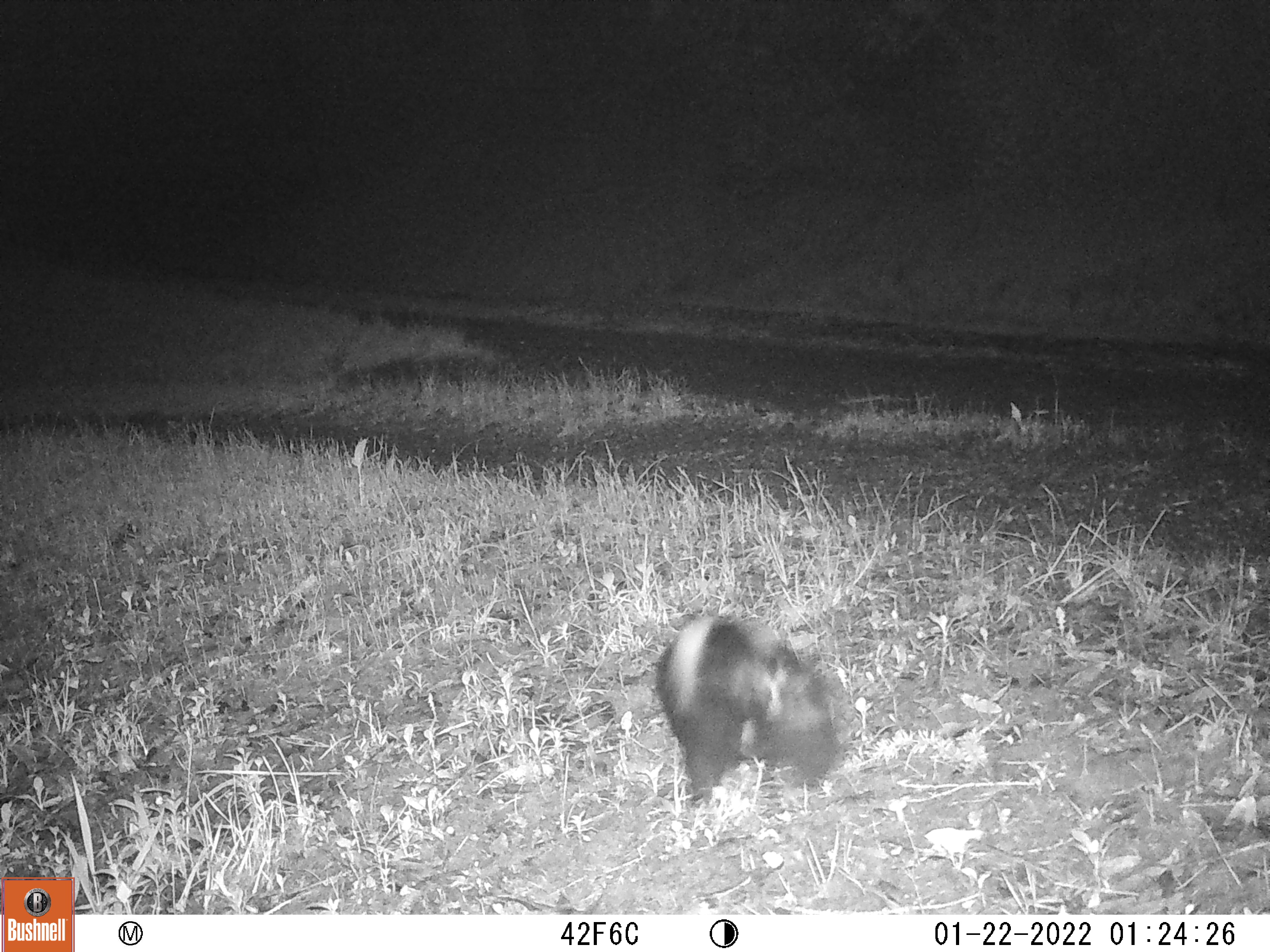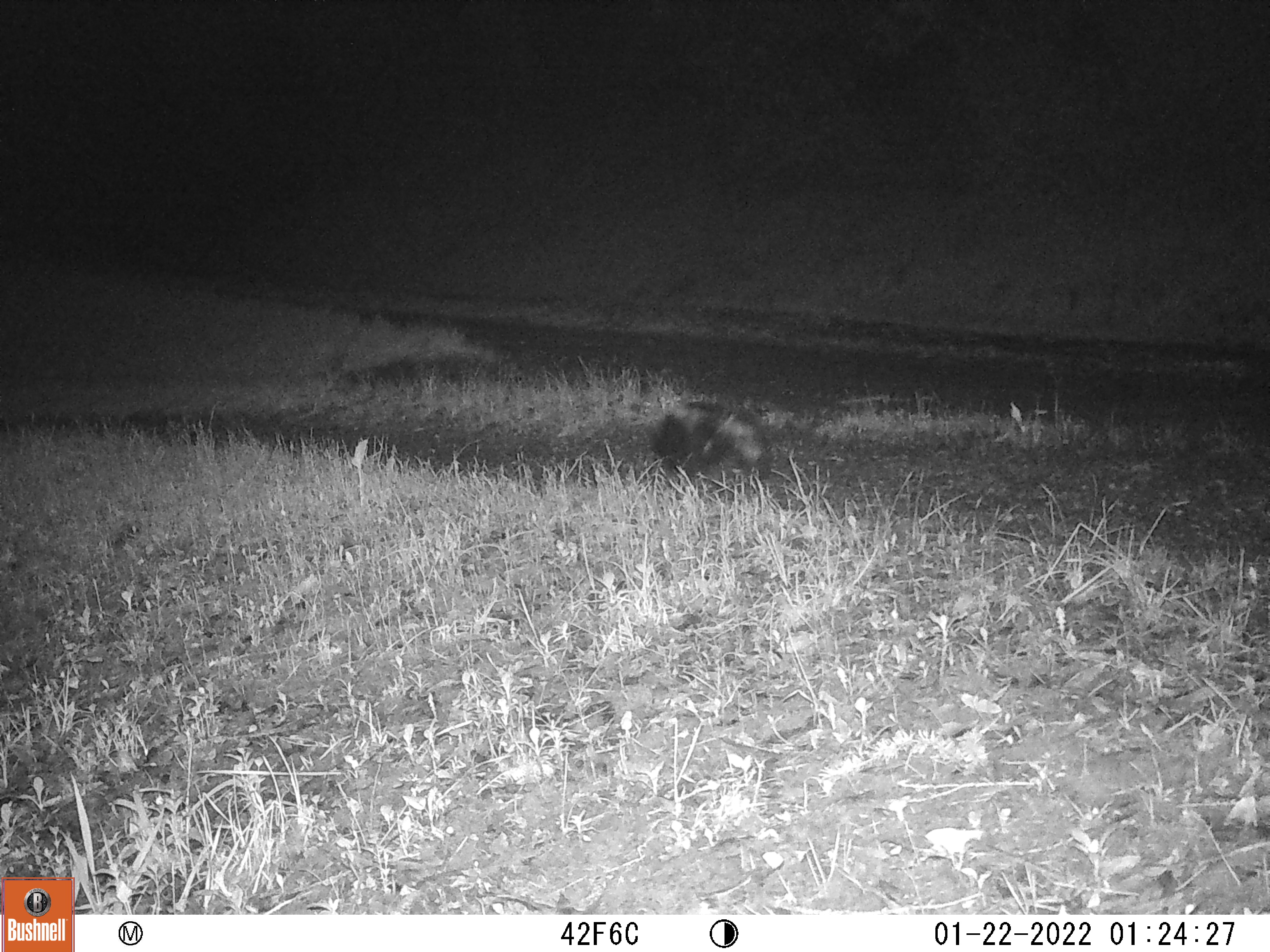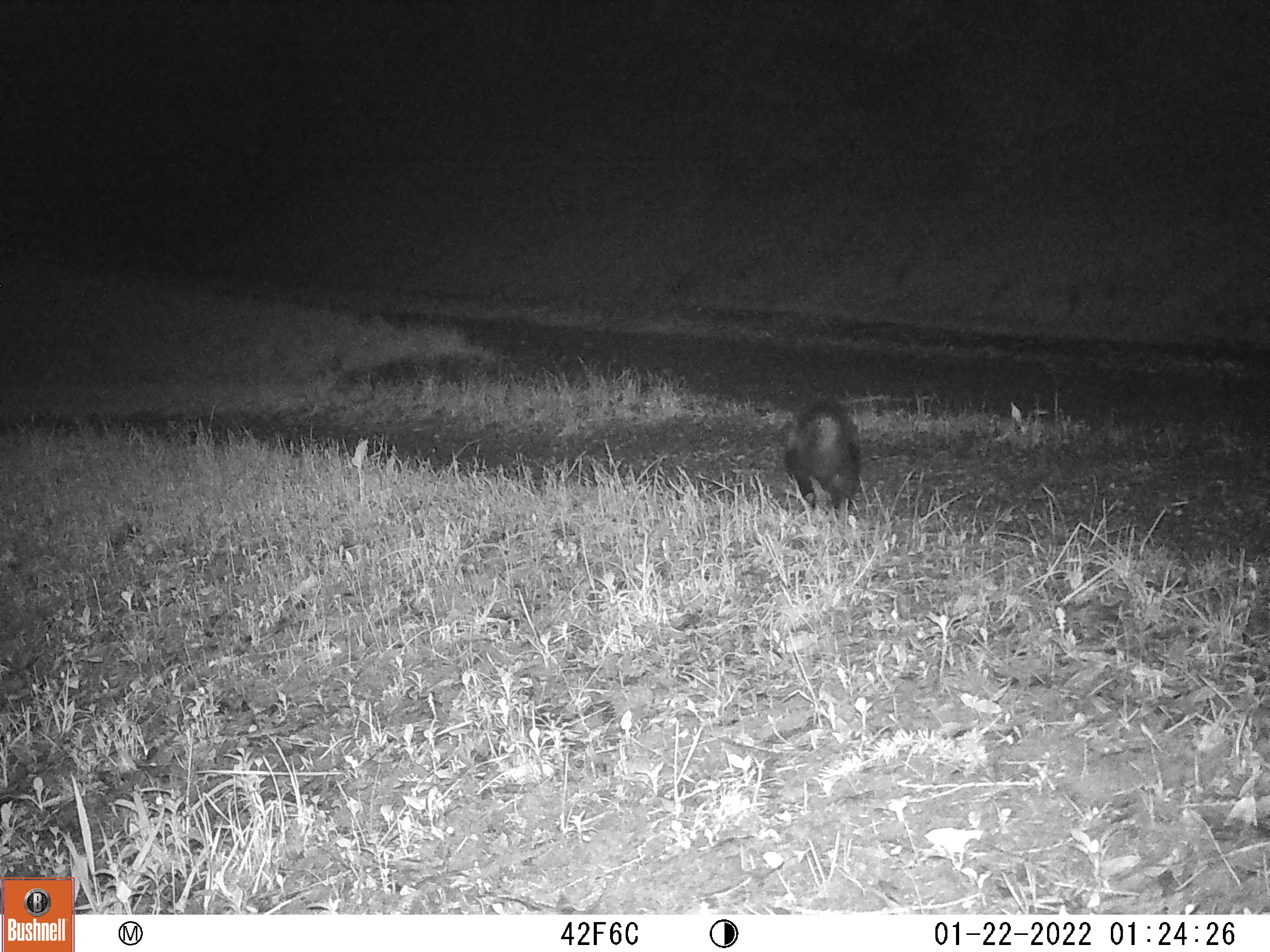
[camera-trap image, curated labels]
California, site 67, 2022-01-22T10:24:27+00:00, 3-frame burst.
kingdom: Animalia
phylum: Chordata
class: Mammalia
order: Carnivora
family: Mephitidae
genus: Mephitis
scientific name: Mephitis mephitis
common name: striped skunk